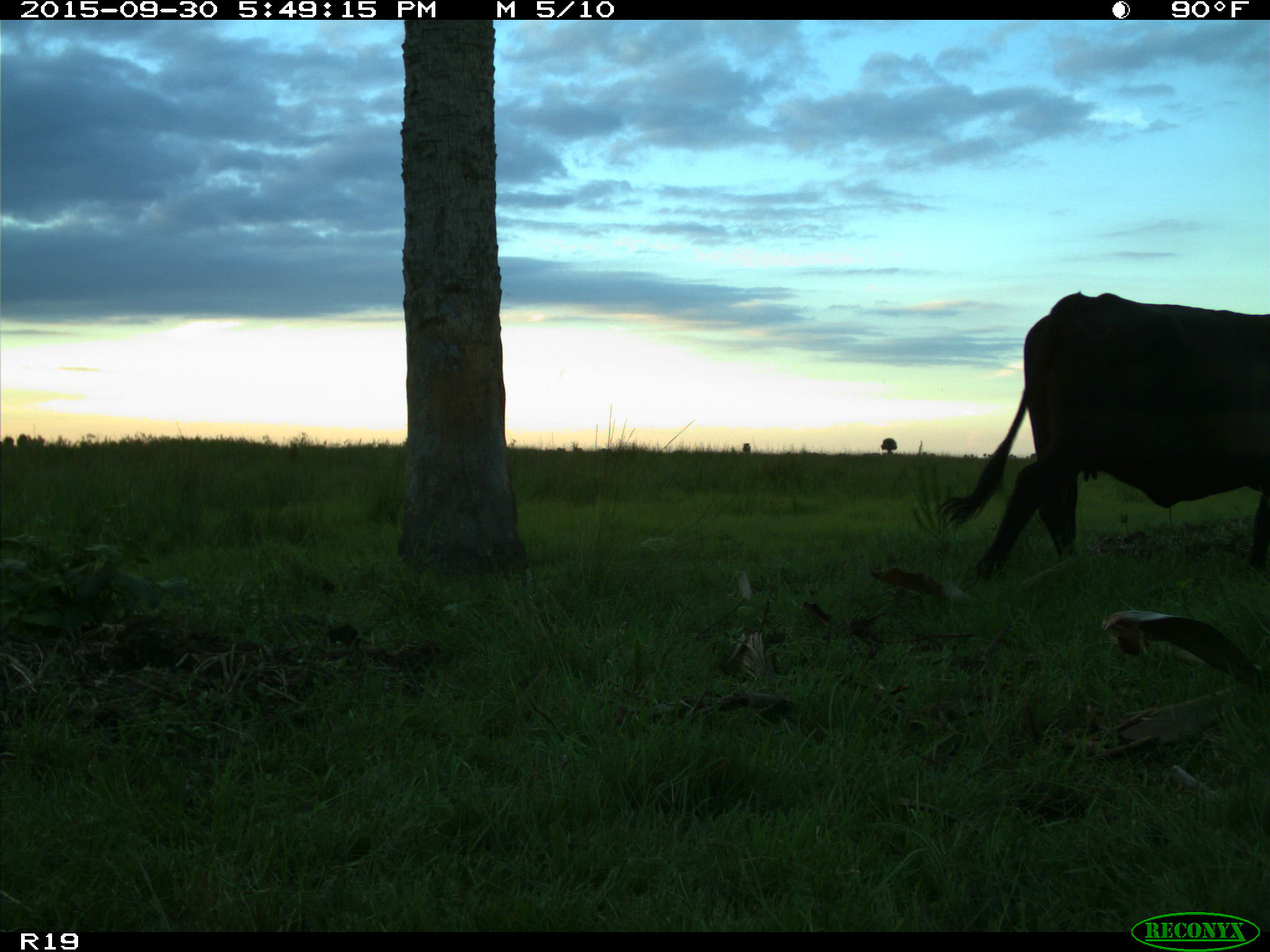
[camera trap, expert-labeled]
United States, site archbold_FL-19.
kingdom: Animalia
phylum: Chordata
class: Mammalia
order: Artiodactyla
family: Bovidae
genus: Bos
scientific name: Bos taurus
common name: domestic cow